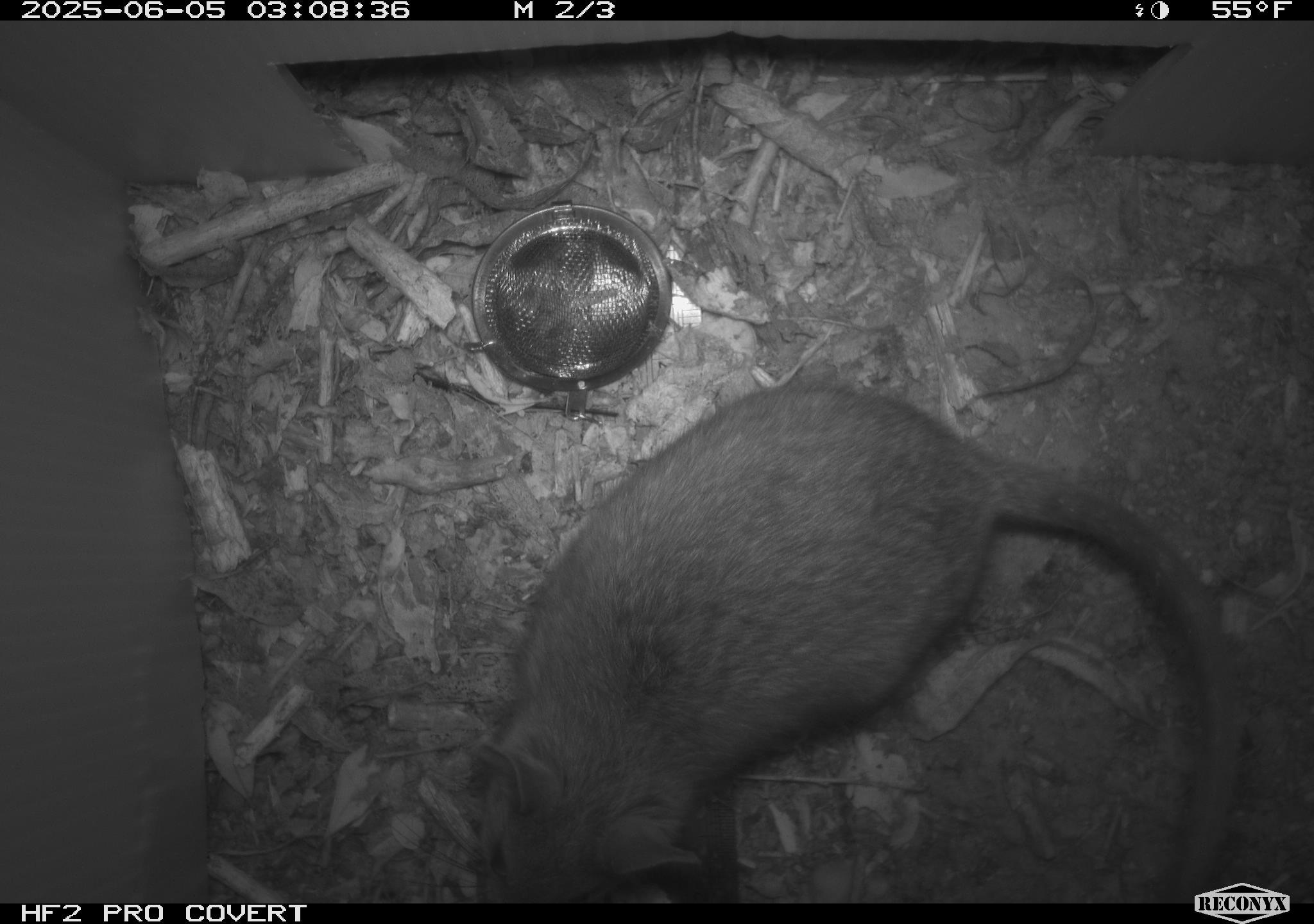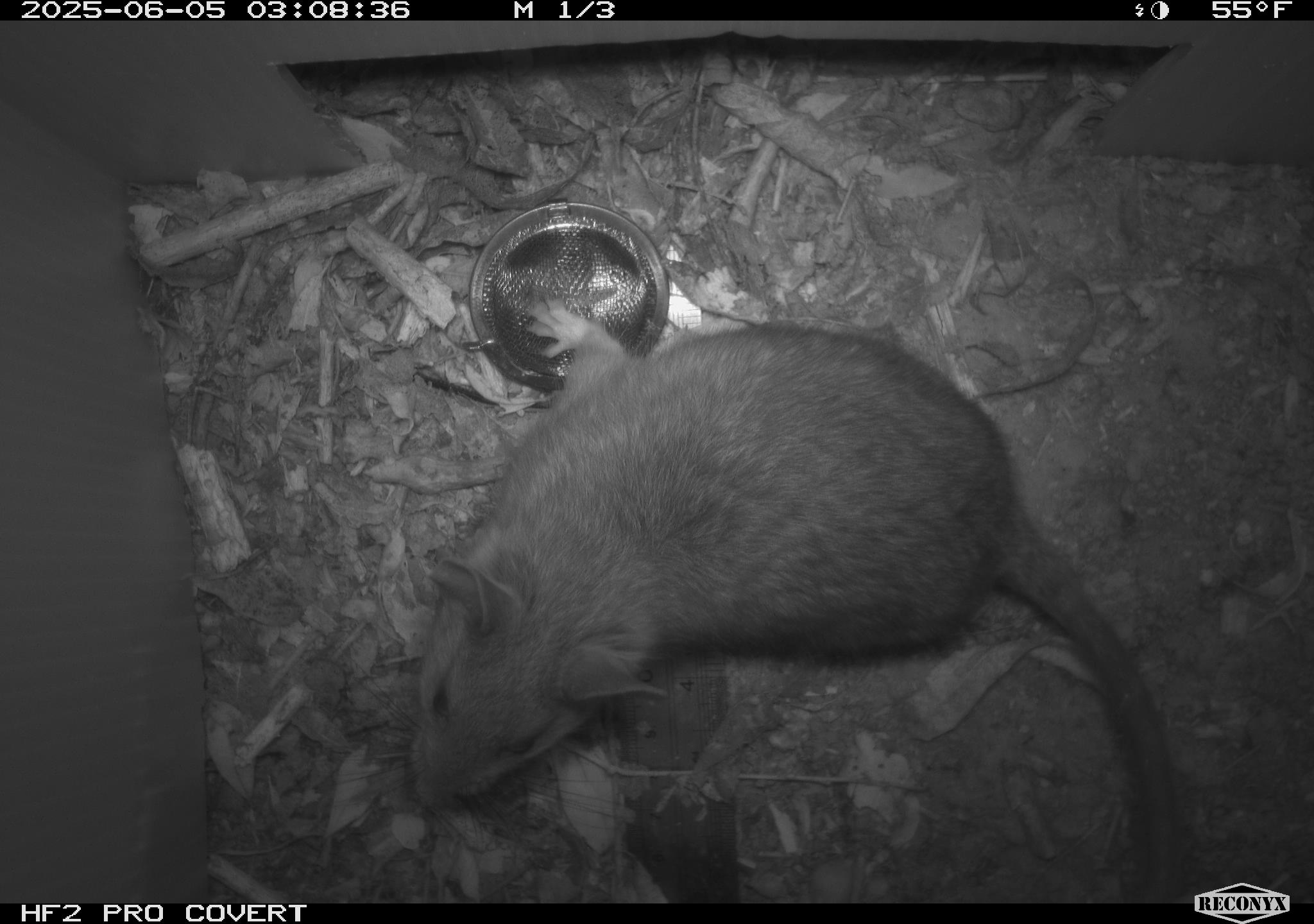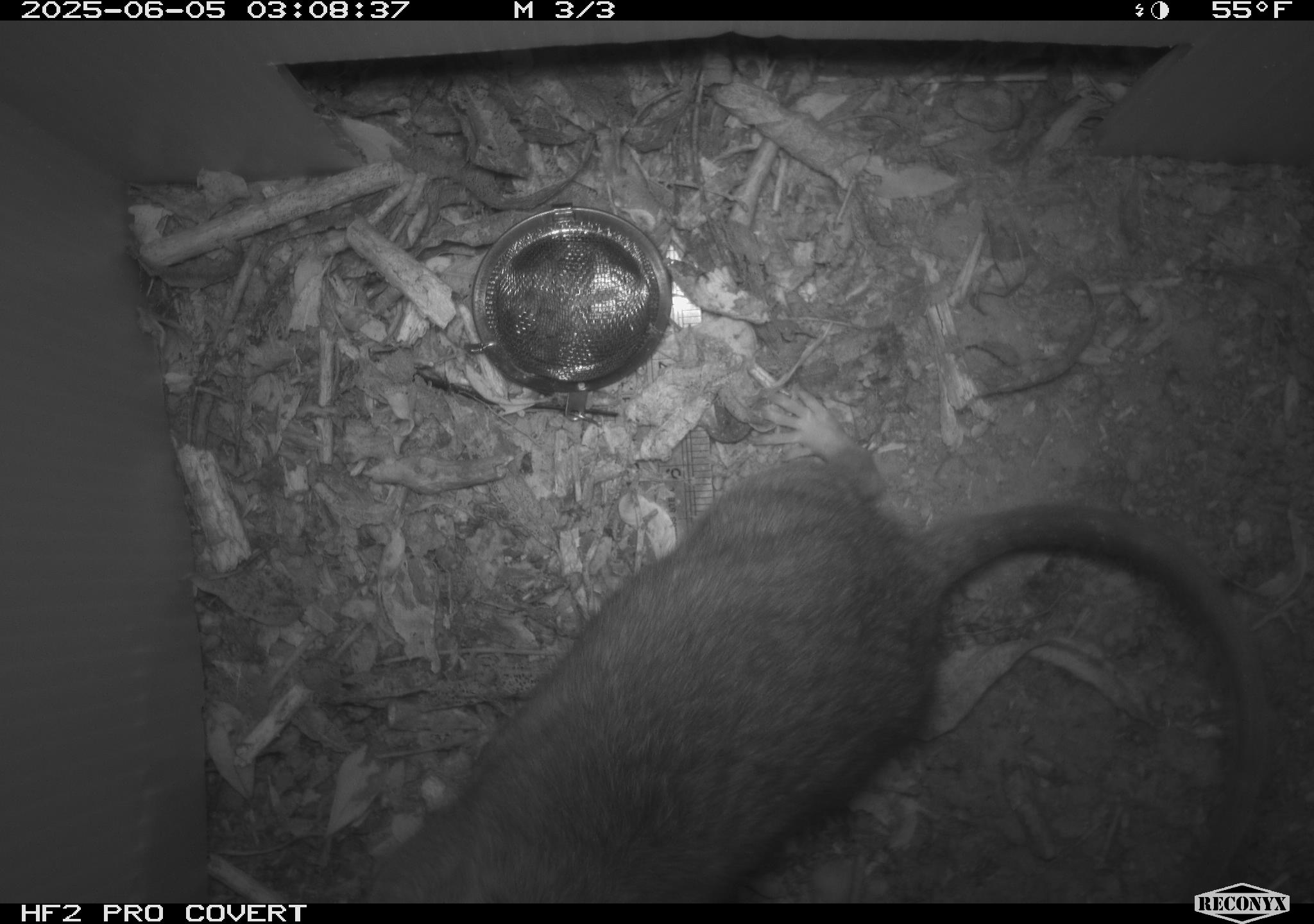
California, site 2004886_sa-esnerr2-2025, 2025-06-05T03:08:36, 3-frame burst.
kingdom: Animalia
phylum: Chordata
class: Mammalia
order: Rodentia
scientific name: Rodentia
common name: rodent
Rodent (Rodentia).